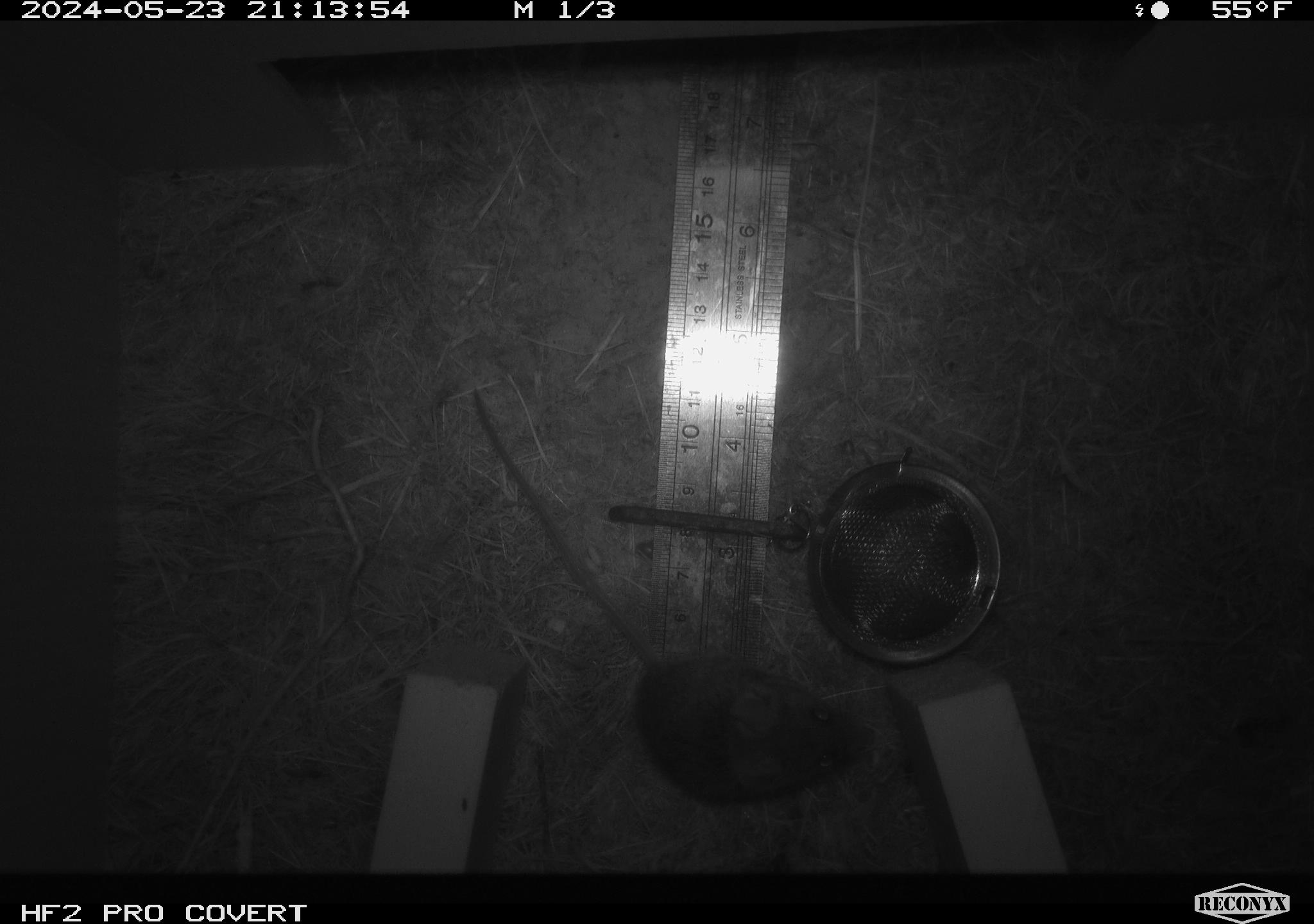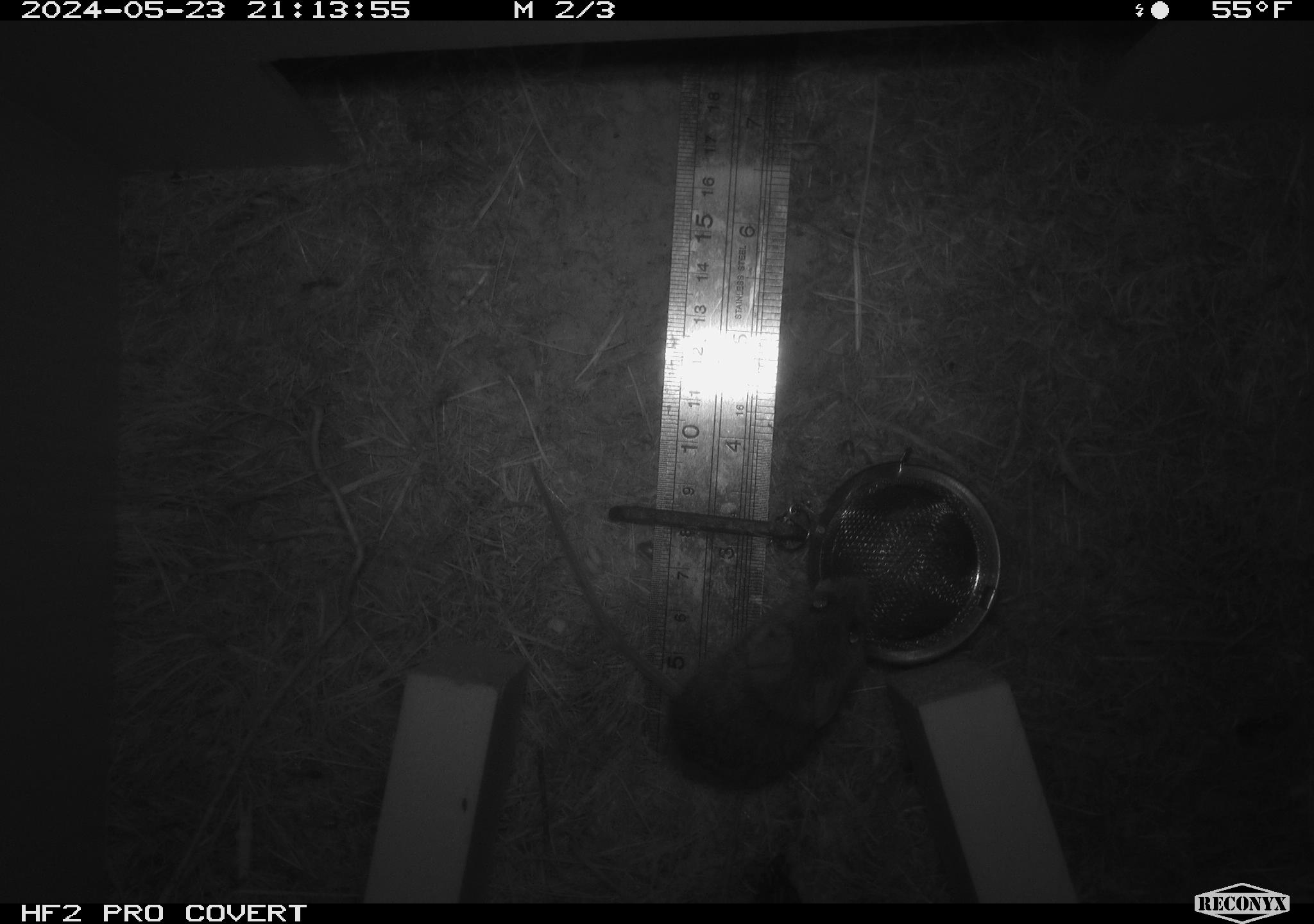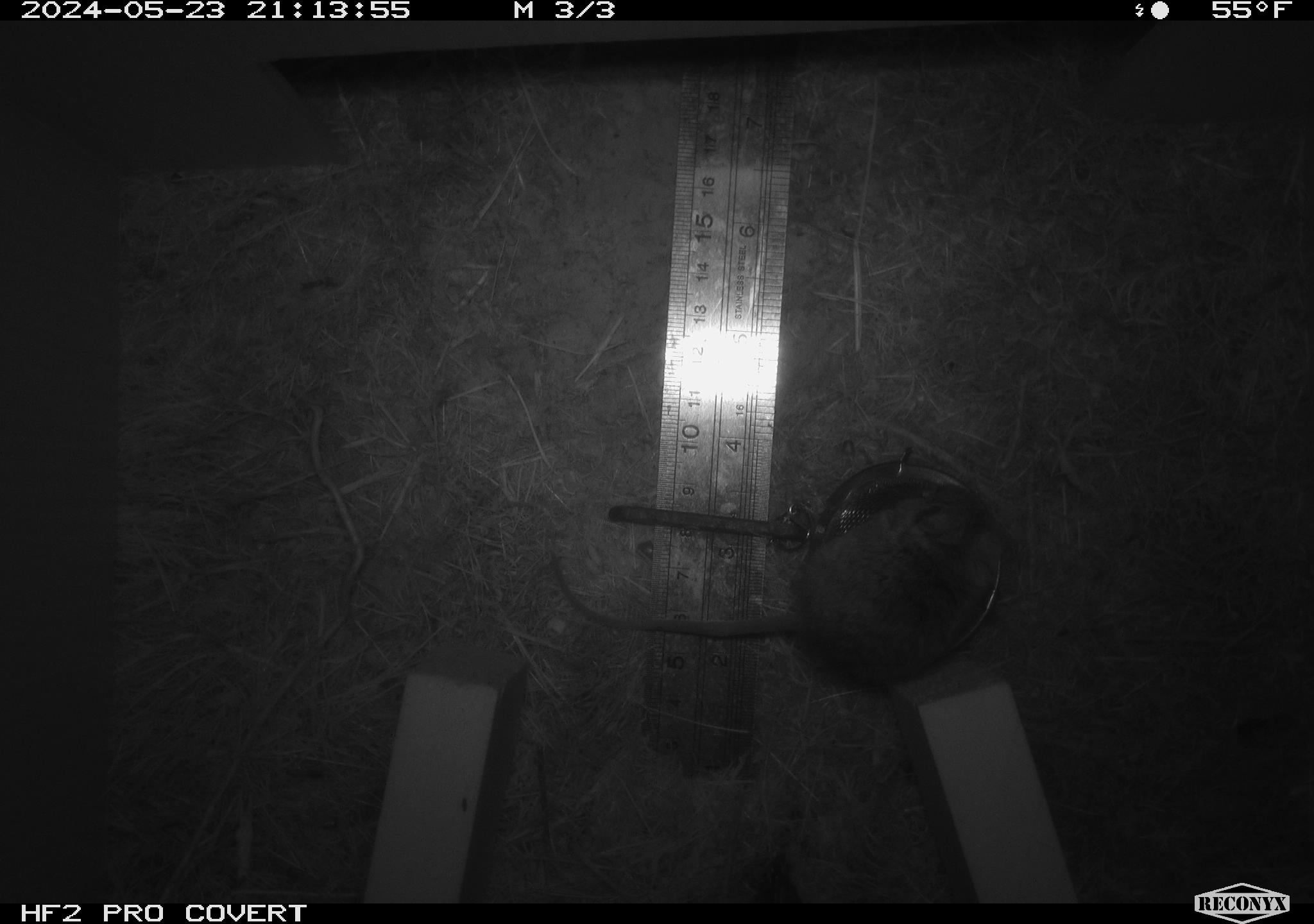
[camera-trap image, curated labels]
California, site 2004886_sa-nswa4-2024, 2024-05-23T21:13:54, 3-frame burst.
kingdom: Animalia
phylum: Chordata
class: Mammalia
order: Rodentia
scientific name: Rodentia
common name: rodent